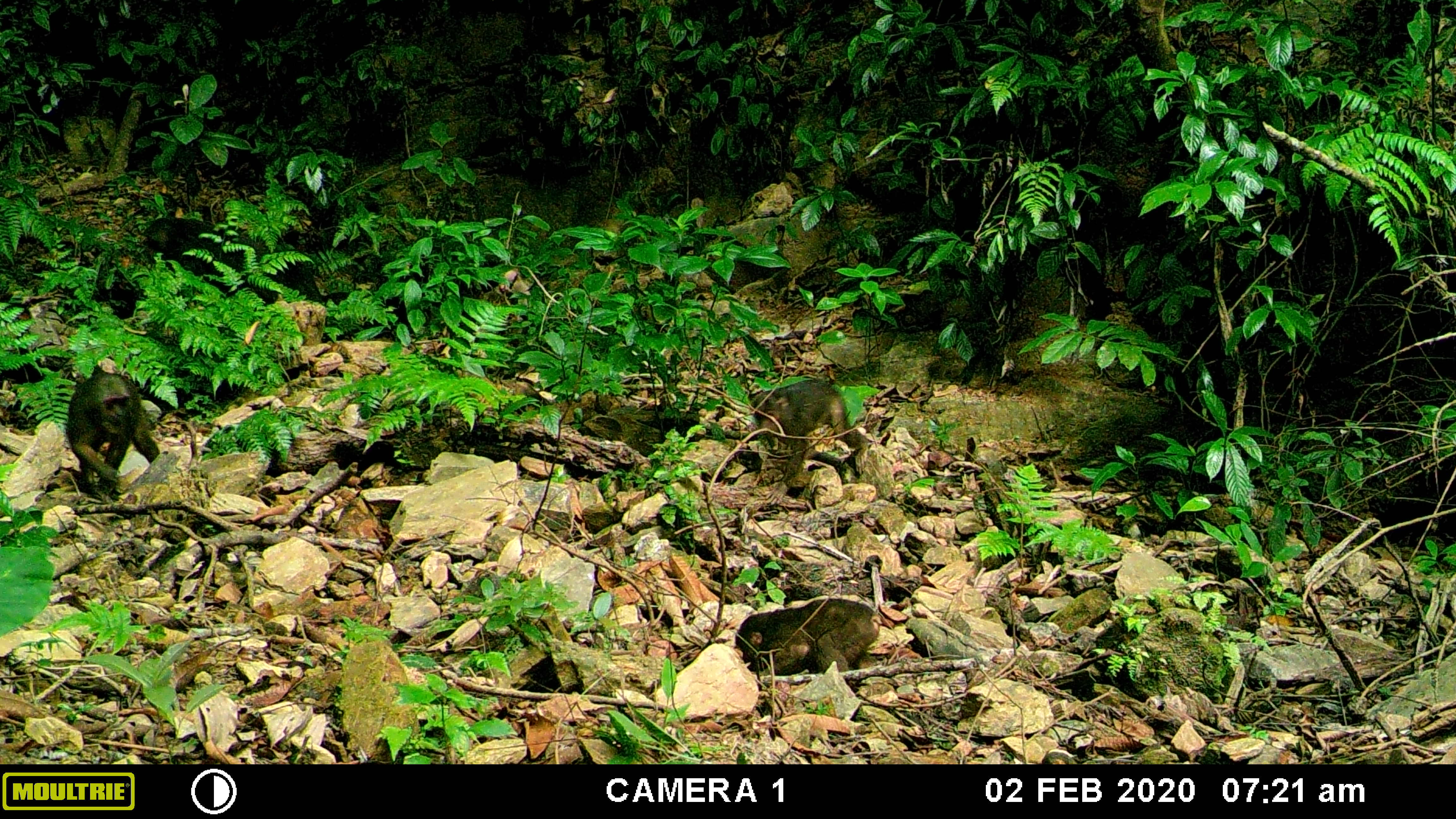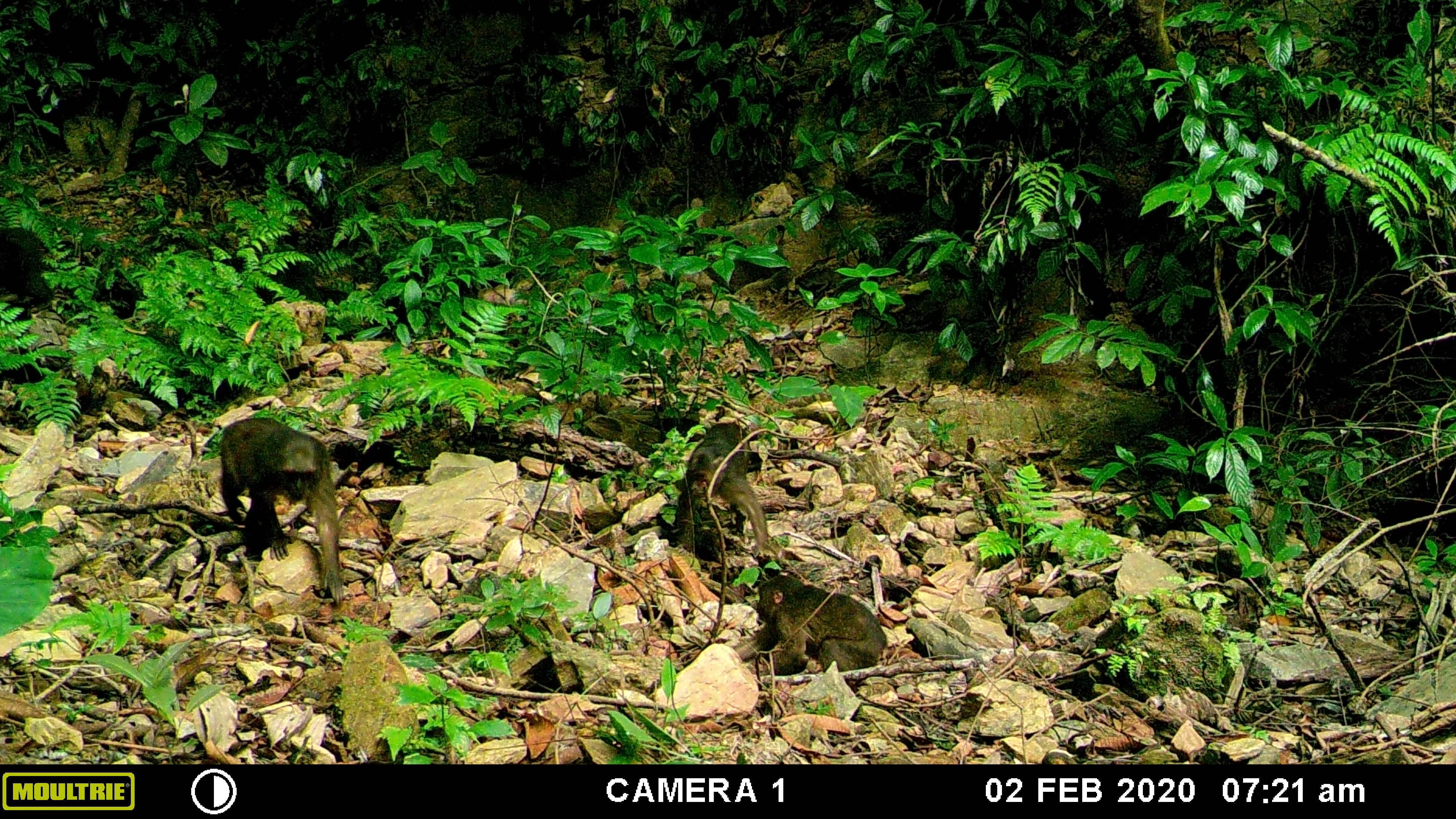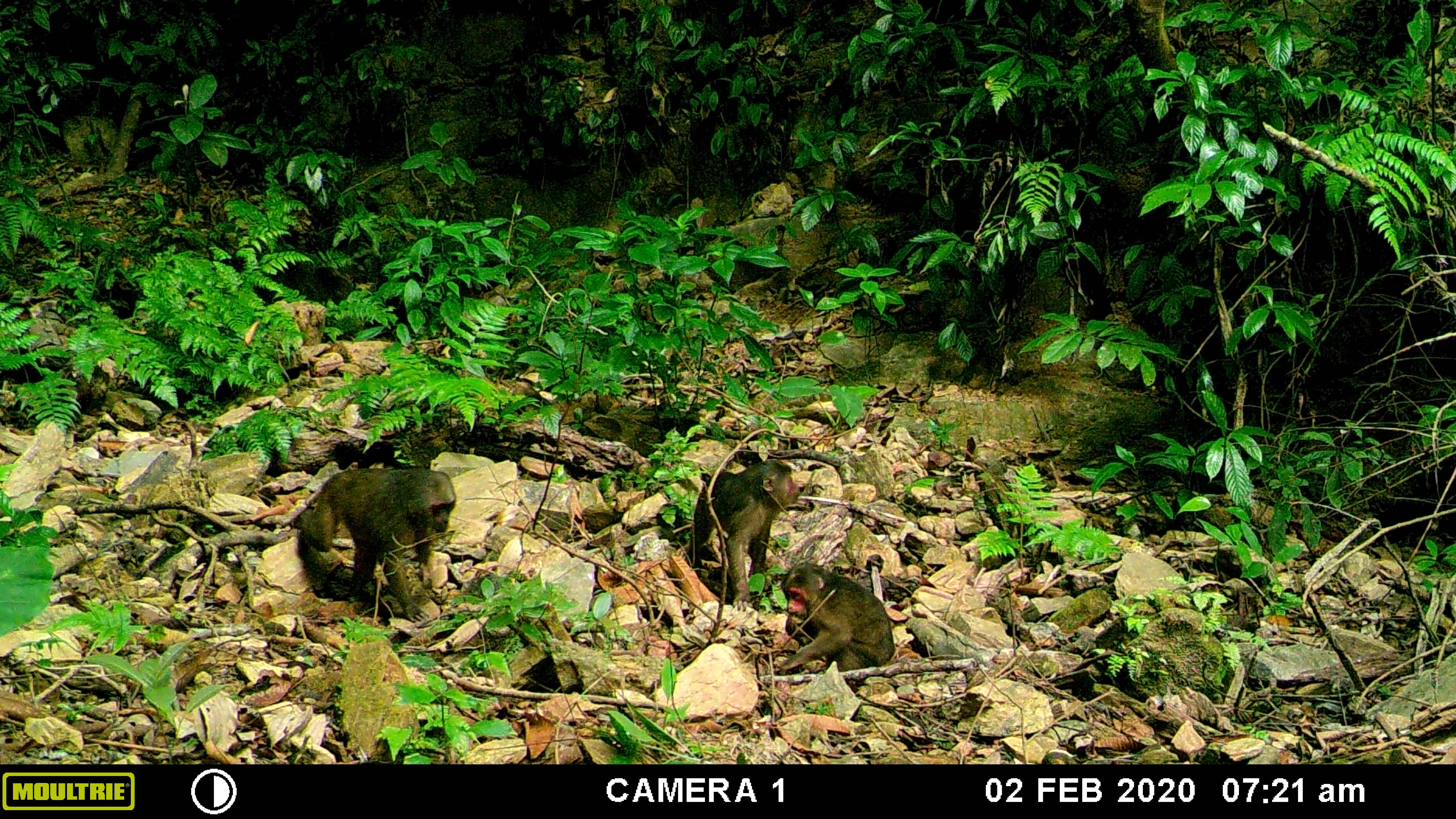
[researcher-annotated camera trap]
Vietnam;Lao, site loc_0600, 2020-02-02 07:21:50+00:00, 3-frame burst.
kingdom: Animalia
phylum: Chordata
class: Mammalia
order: Primates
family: Cercopithecidae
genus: Macaca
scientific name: Macaca arctoides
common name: stump-tailed macaque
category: stump tailed macaque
Stump tailed macaque (stump-tailed macaque) (Macaca arctoides). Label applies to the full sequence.